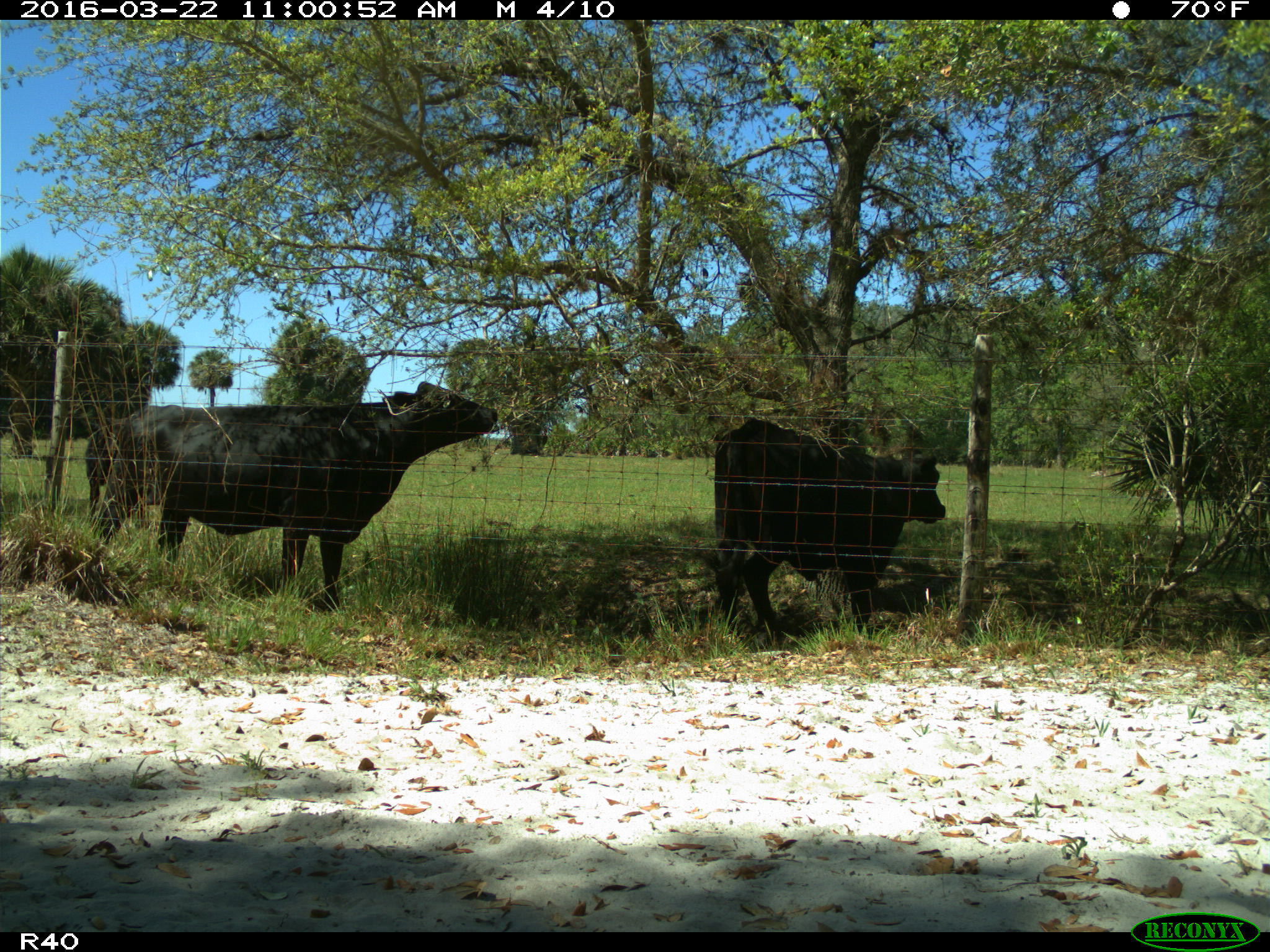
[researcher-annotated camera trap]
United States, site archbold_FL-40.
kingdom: Animalia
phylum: Chordata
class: Mammalia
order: Artiodactyla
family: Bovidae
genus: Bos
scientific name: Bos taurus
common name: domestic cow